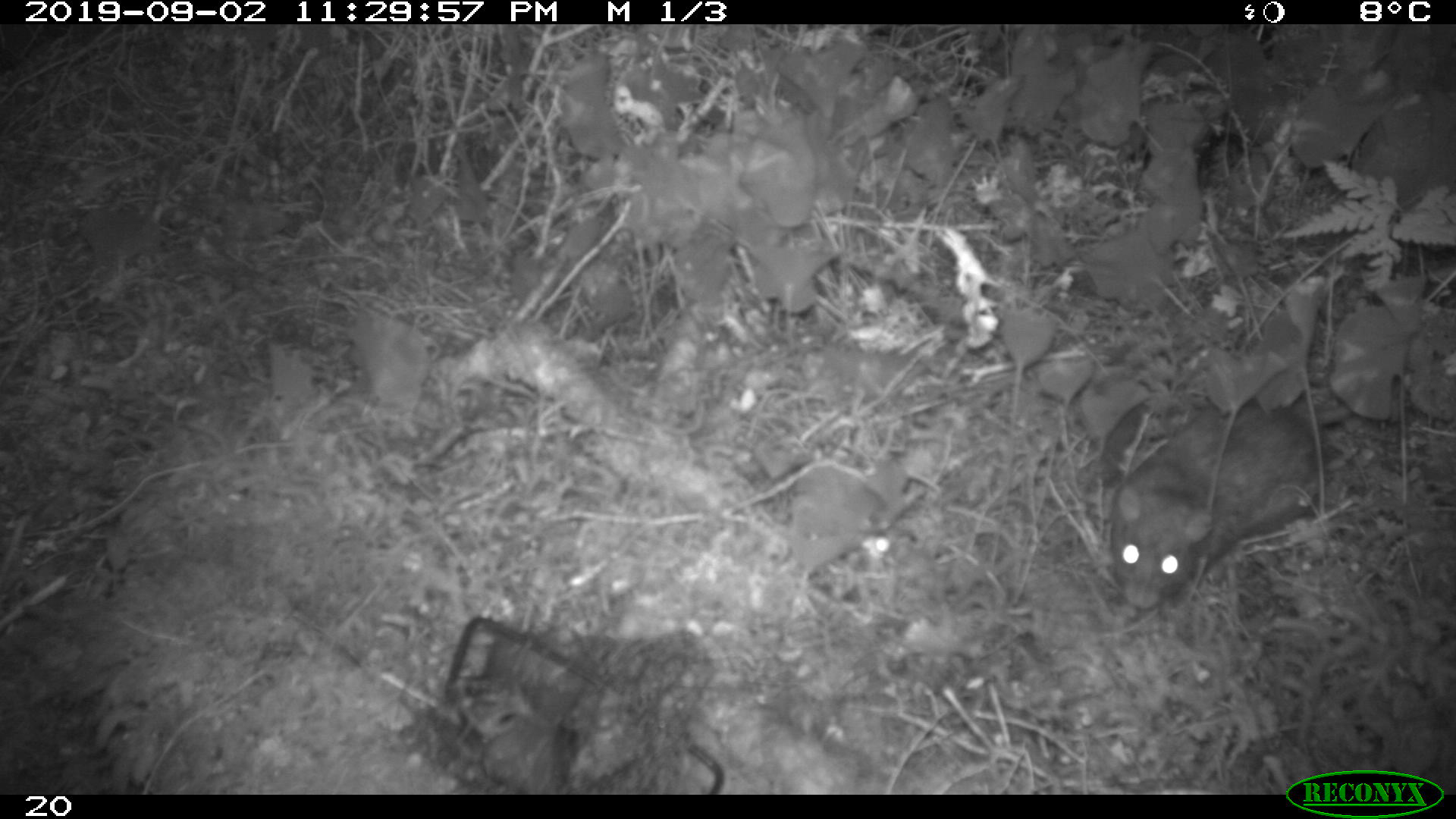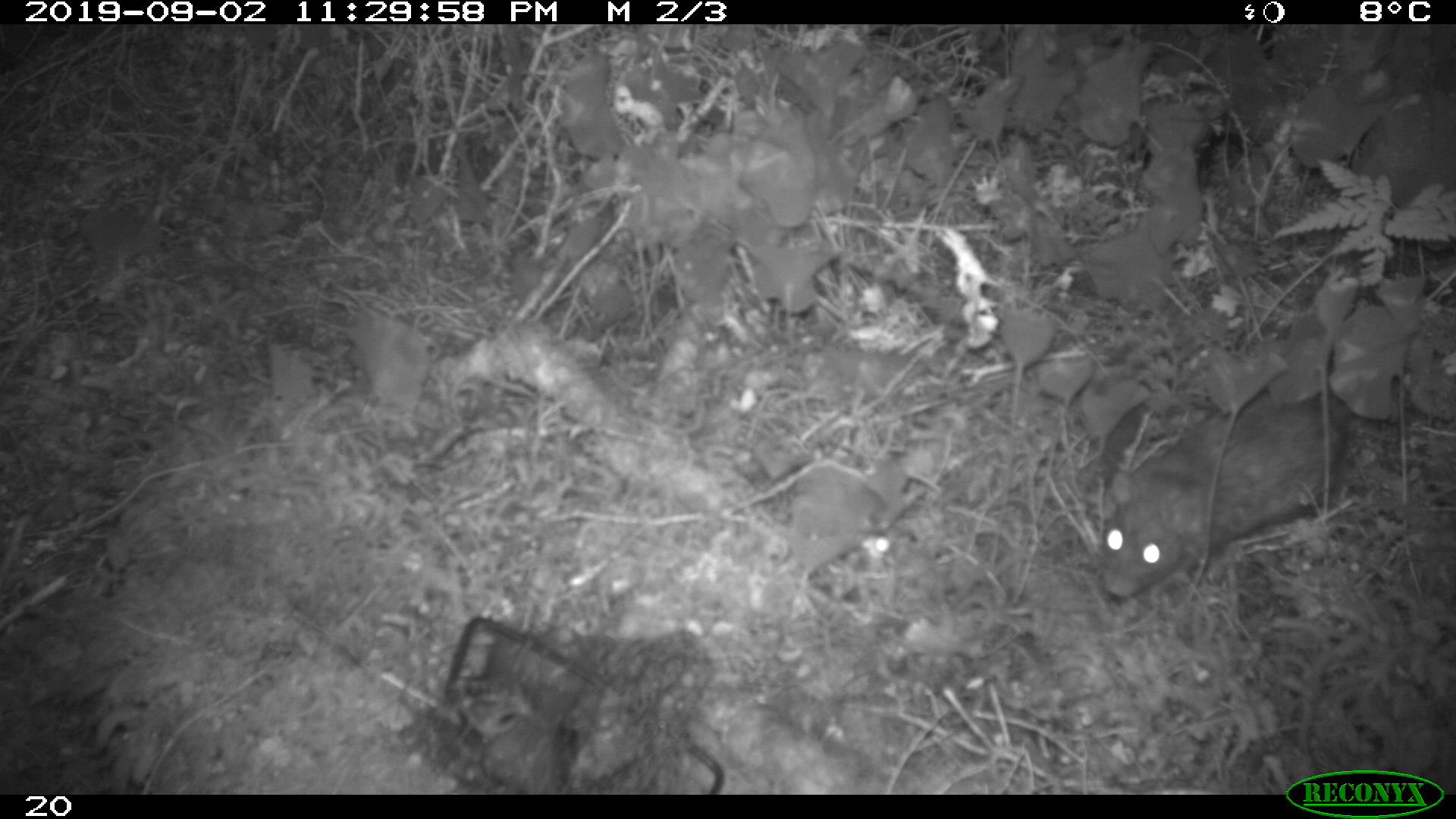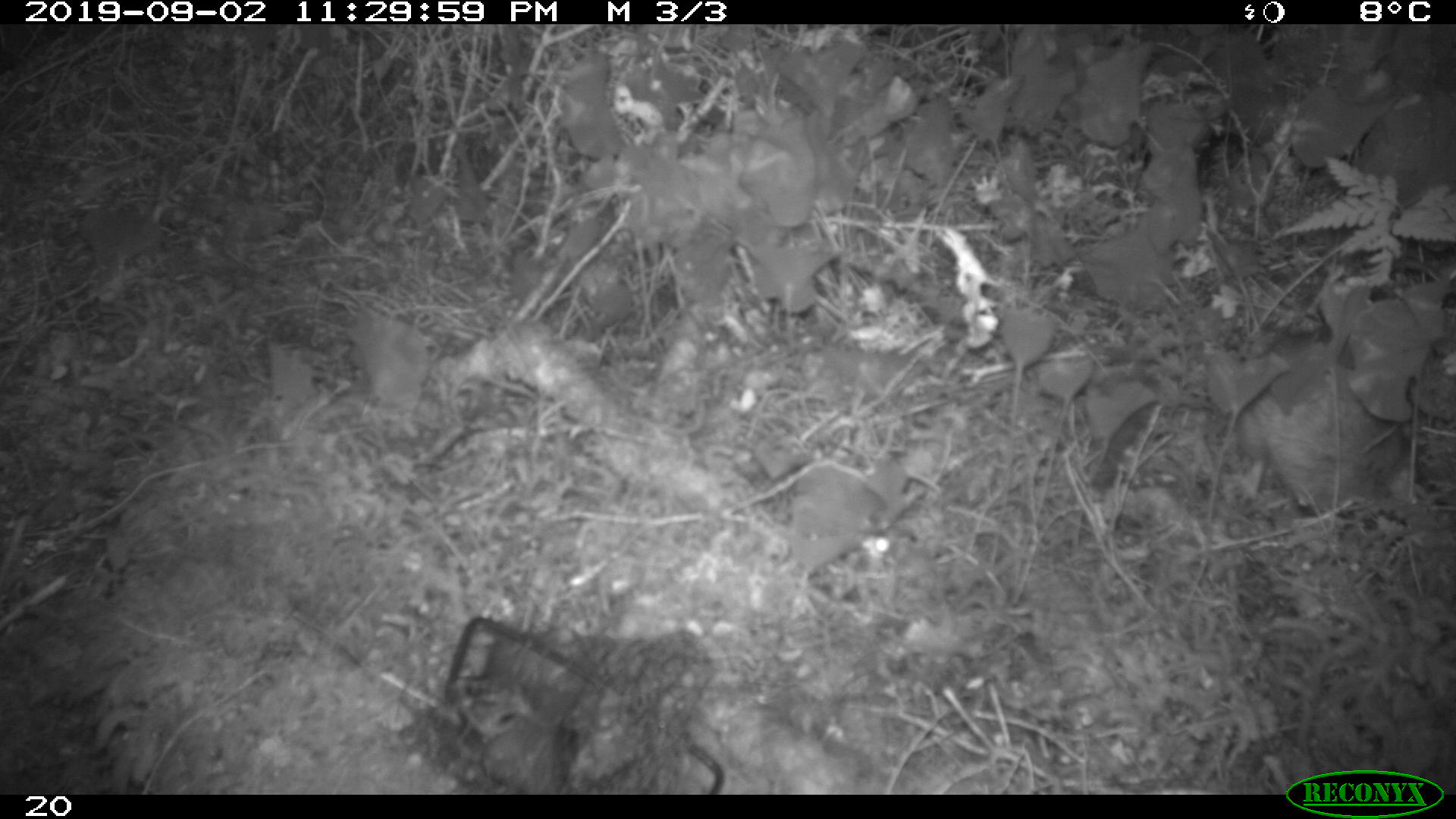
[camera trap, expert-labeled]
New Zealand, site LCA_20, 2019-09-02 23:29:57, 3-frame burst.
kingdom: Animalia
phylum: Chordata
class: Mammalia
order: Rodentia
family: Muridae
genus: Rattus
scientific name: Rattus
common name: rat